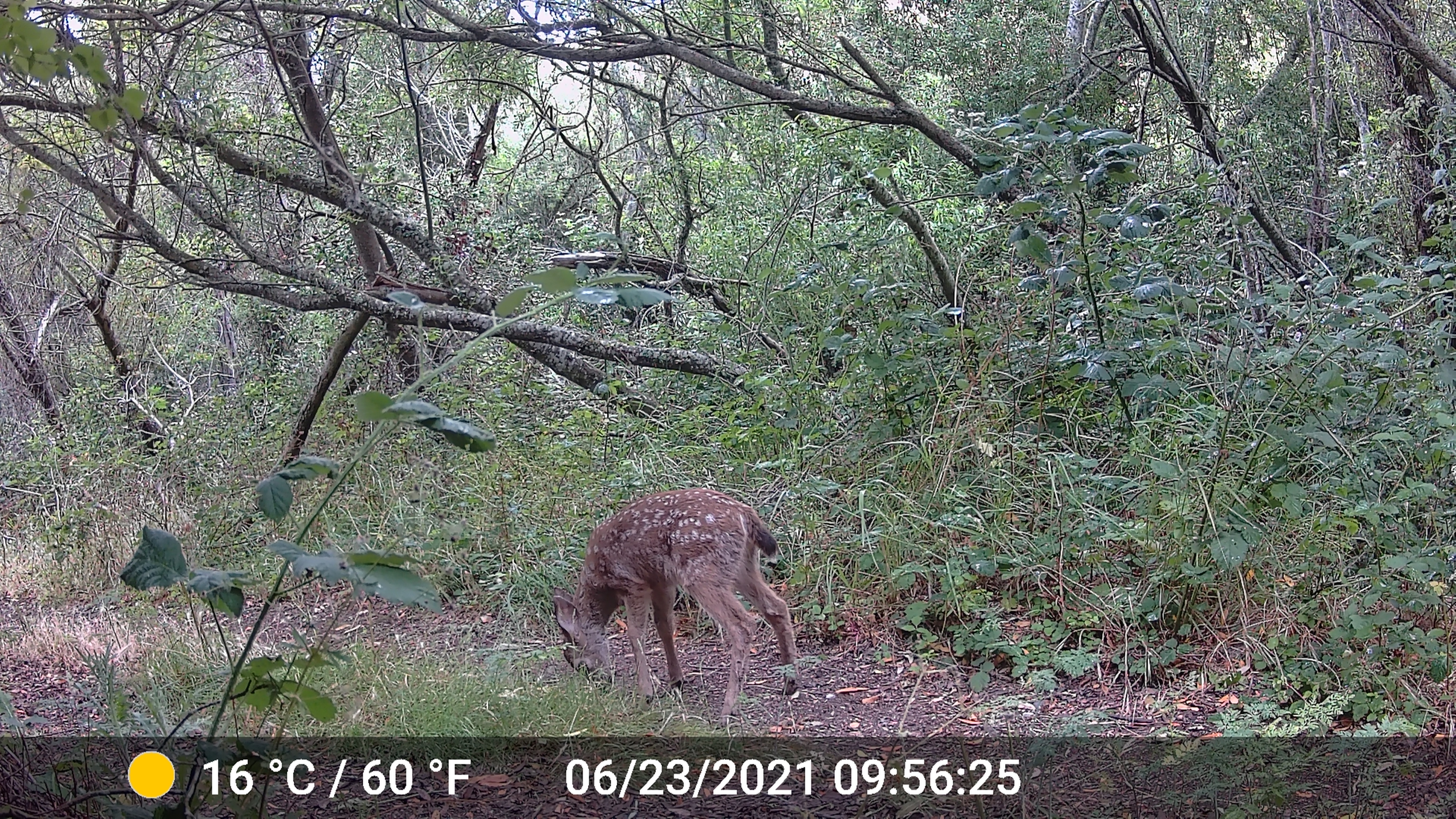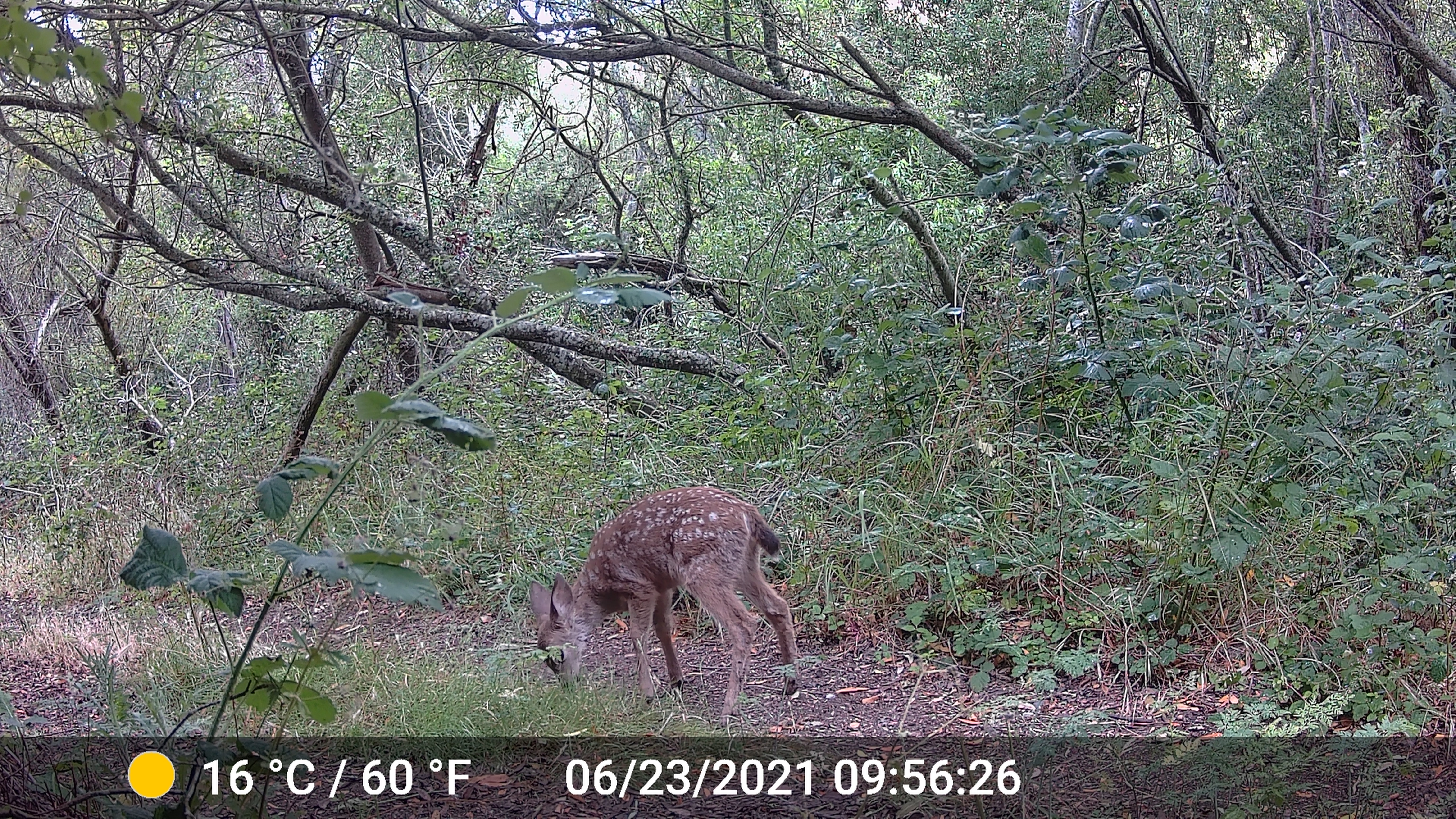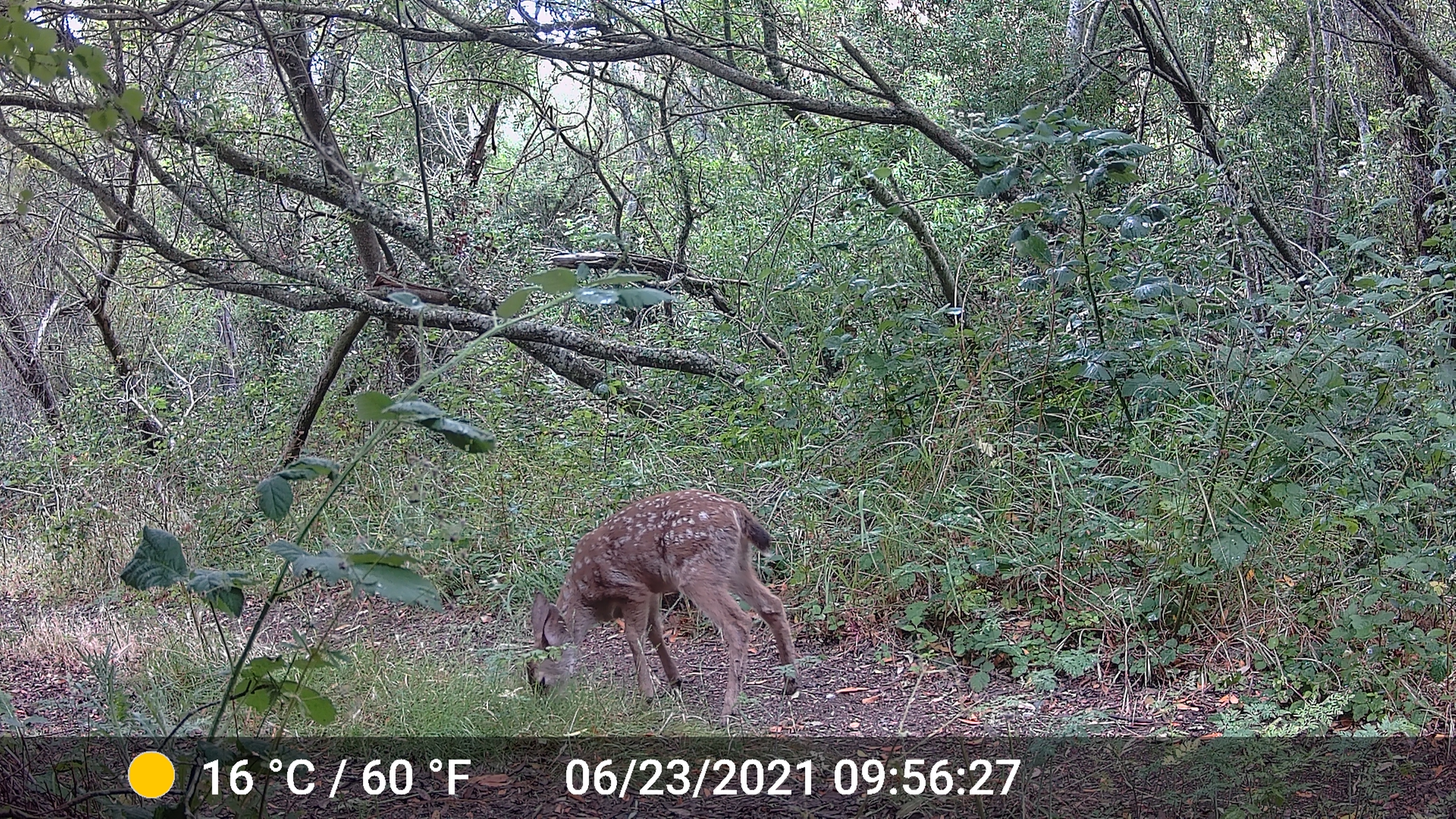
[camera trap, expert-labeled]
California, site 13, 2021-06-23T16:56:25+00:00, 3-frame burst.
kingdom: Animalia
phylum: Chordata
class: Mammalia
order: Artiodactyla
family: Cervidae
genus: Odocoileus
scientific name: Odocoileus hemionus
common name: mule deer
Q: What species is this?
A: Mule deer (Odocoileus hemionus).